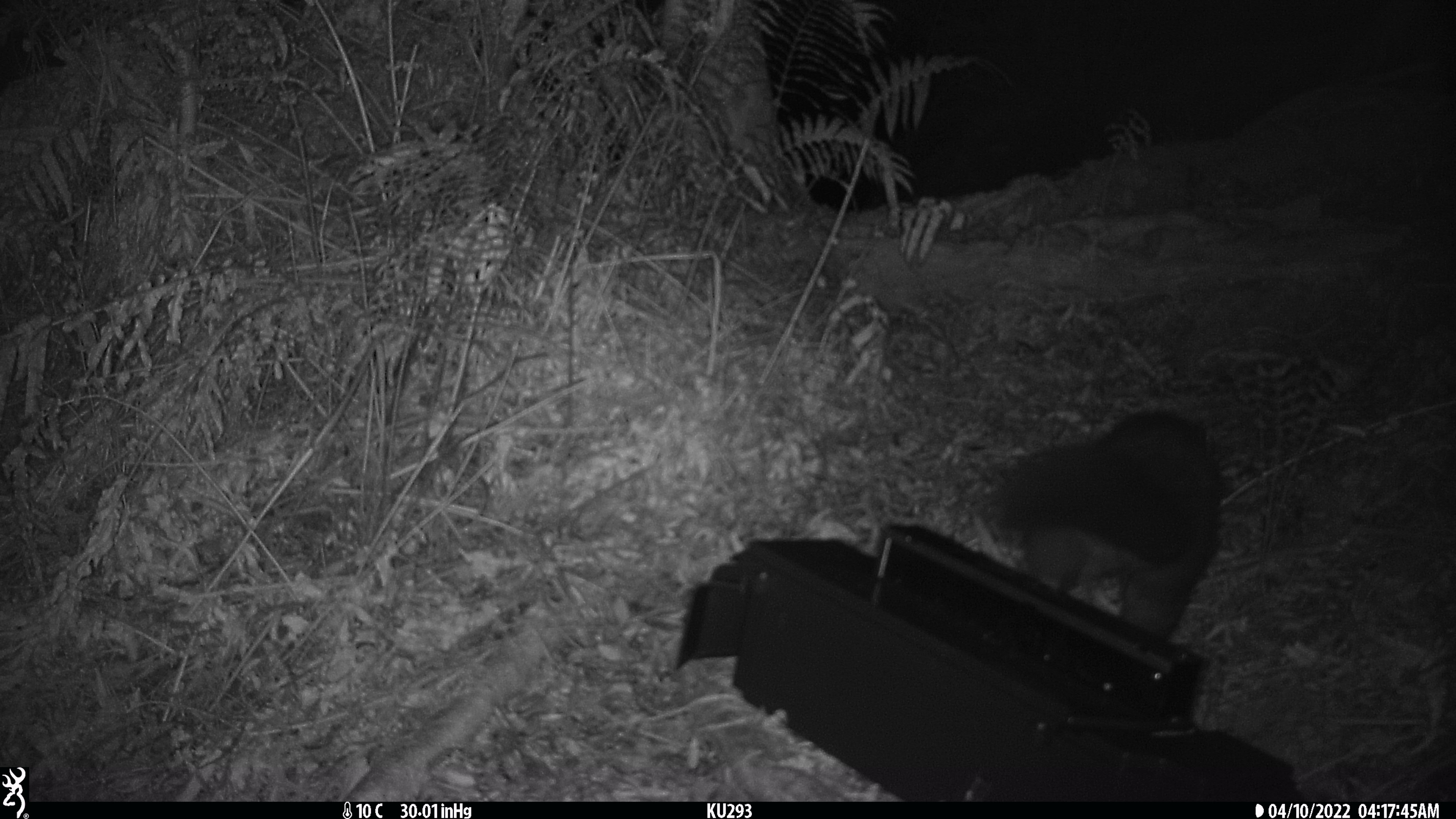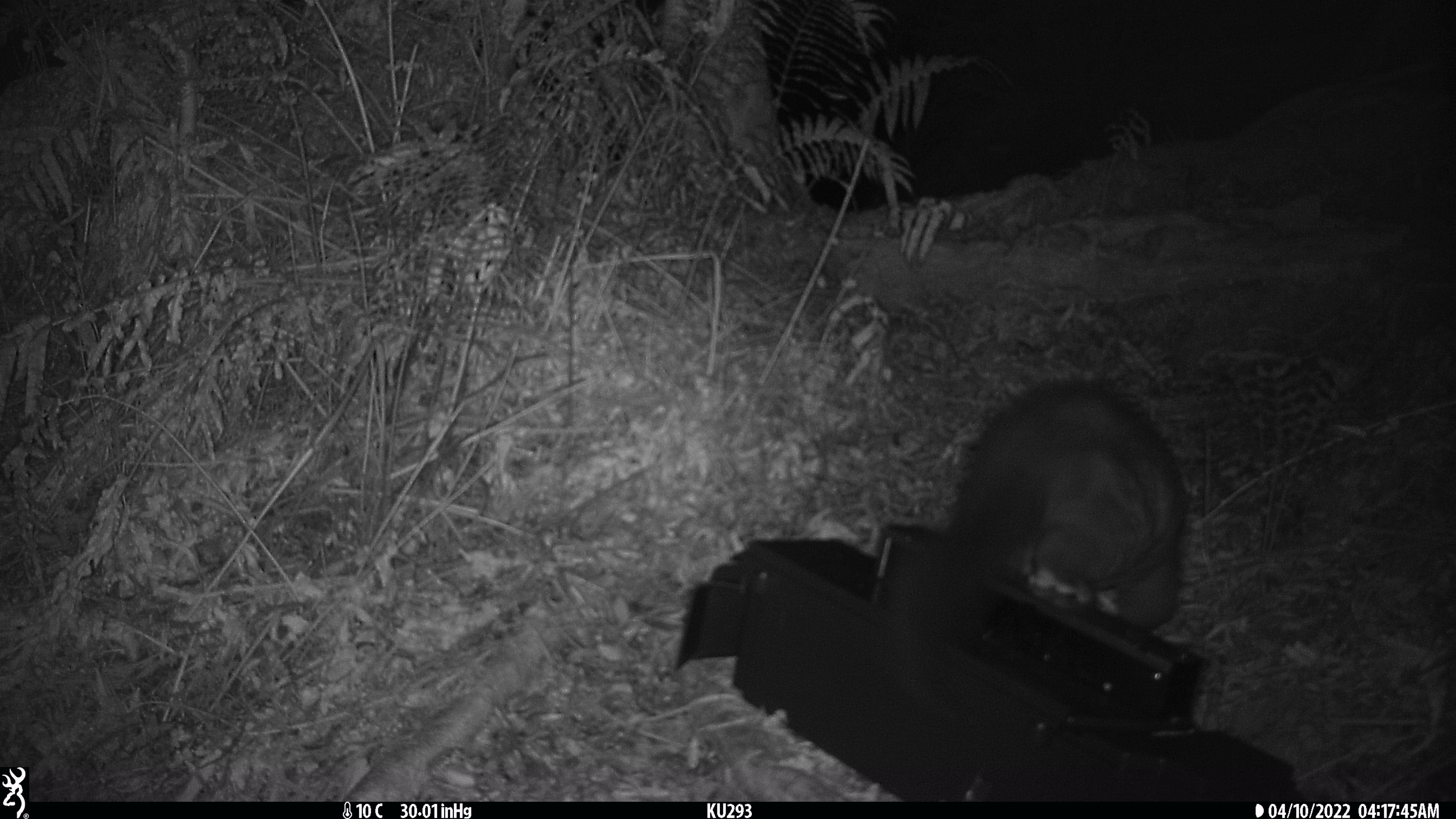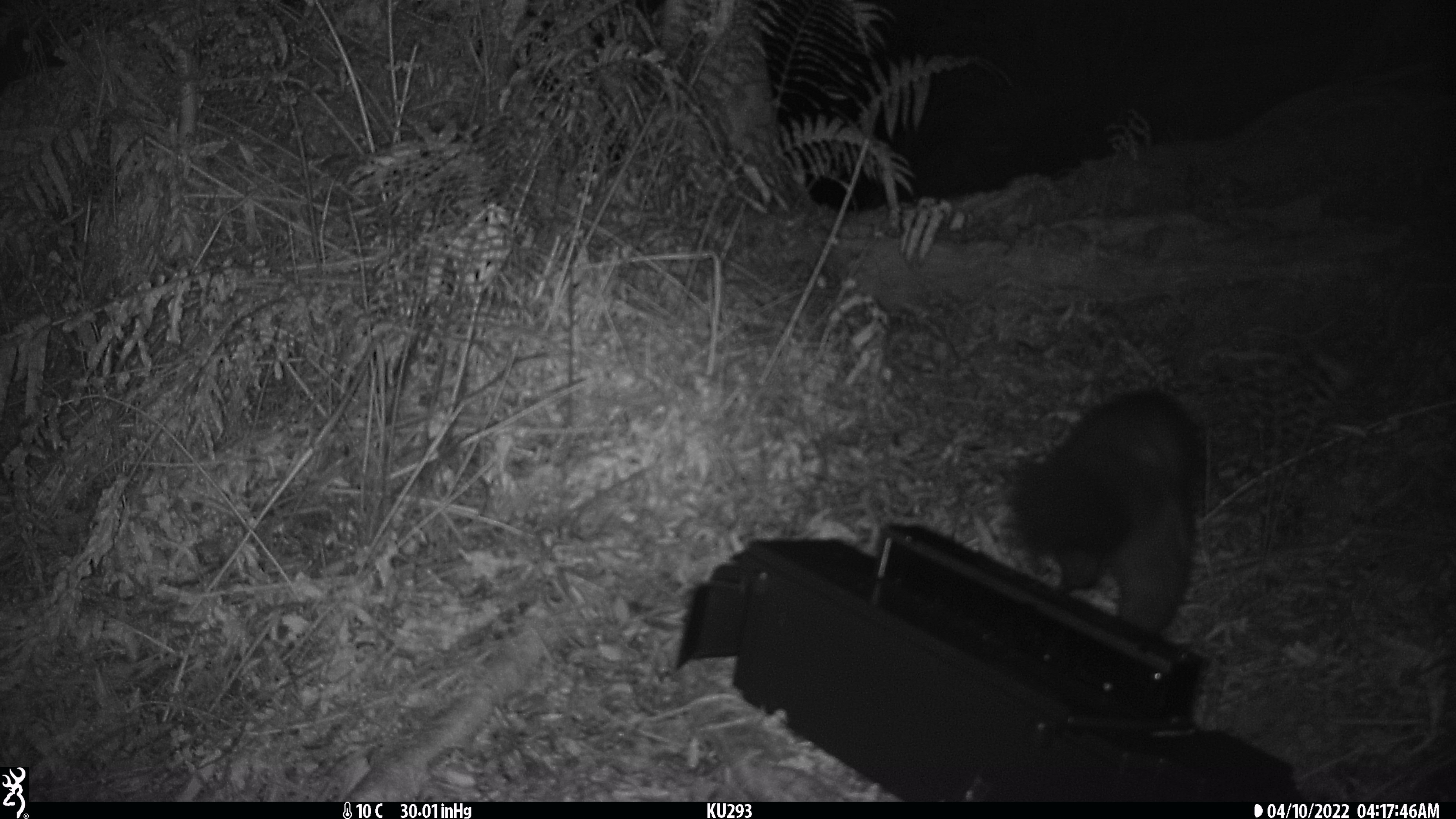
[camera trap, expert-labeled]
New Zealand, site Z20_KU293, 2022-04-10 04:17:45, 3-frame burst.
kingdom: Animalia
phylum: Chordata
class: Mammalia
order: Diprotodontia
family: Phalangeridae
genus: Trichosurus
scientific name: Trichosurus vulpecula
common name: common brushtail possum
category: possum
Possum (common brushtail possum) (Trichosurus vulpecula).